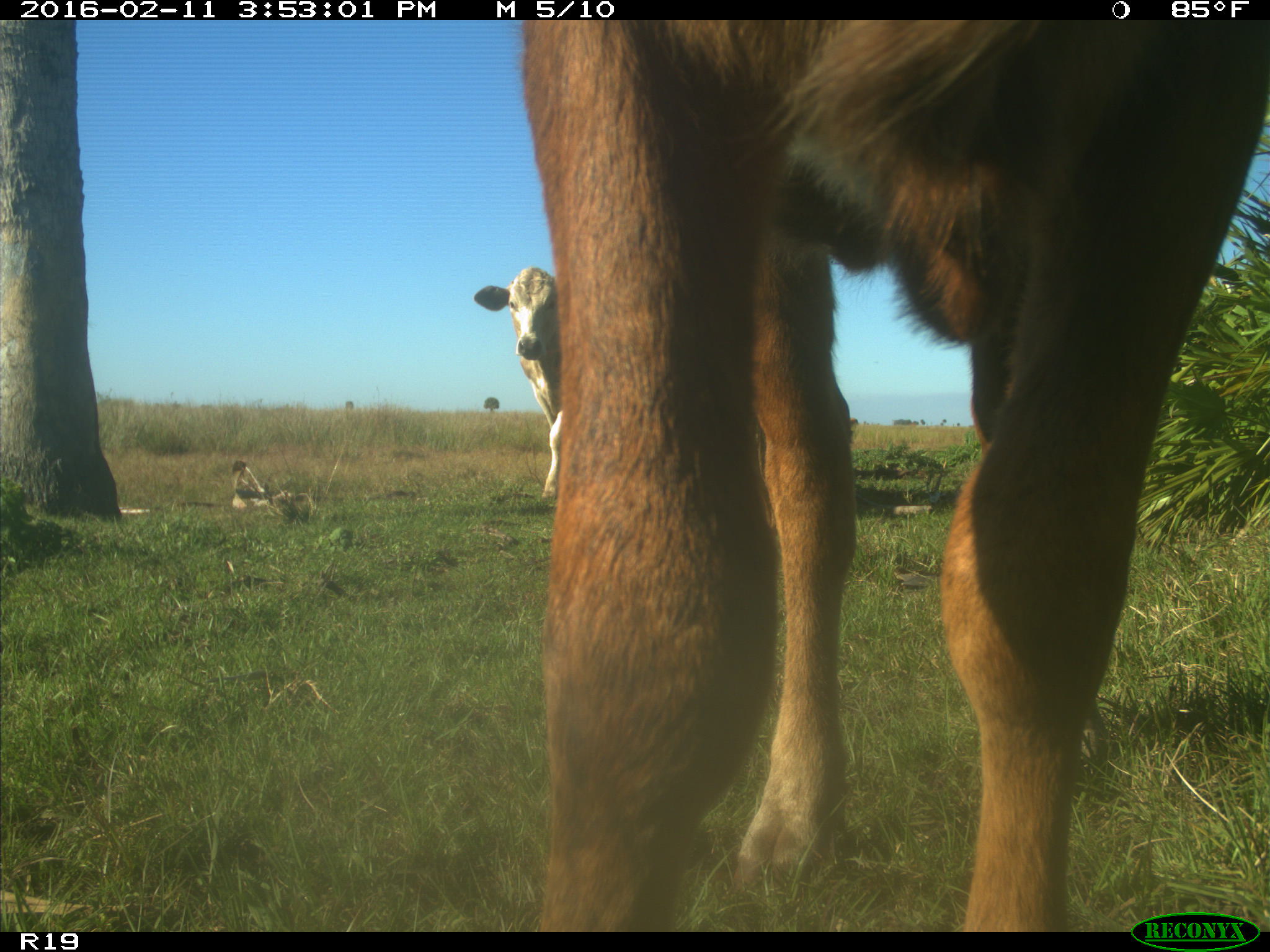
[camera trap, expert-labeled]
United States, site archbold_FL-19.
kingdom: Animalia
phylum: Chordata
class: Mammalia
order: Artiodactyla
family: Bovidae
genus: Bos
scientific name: Bos taurus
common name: domestic cow